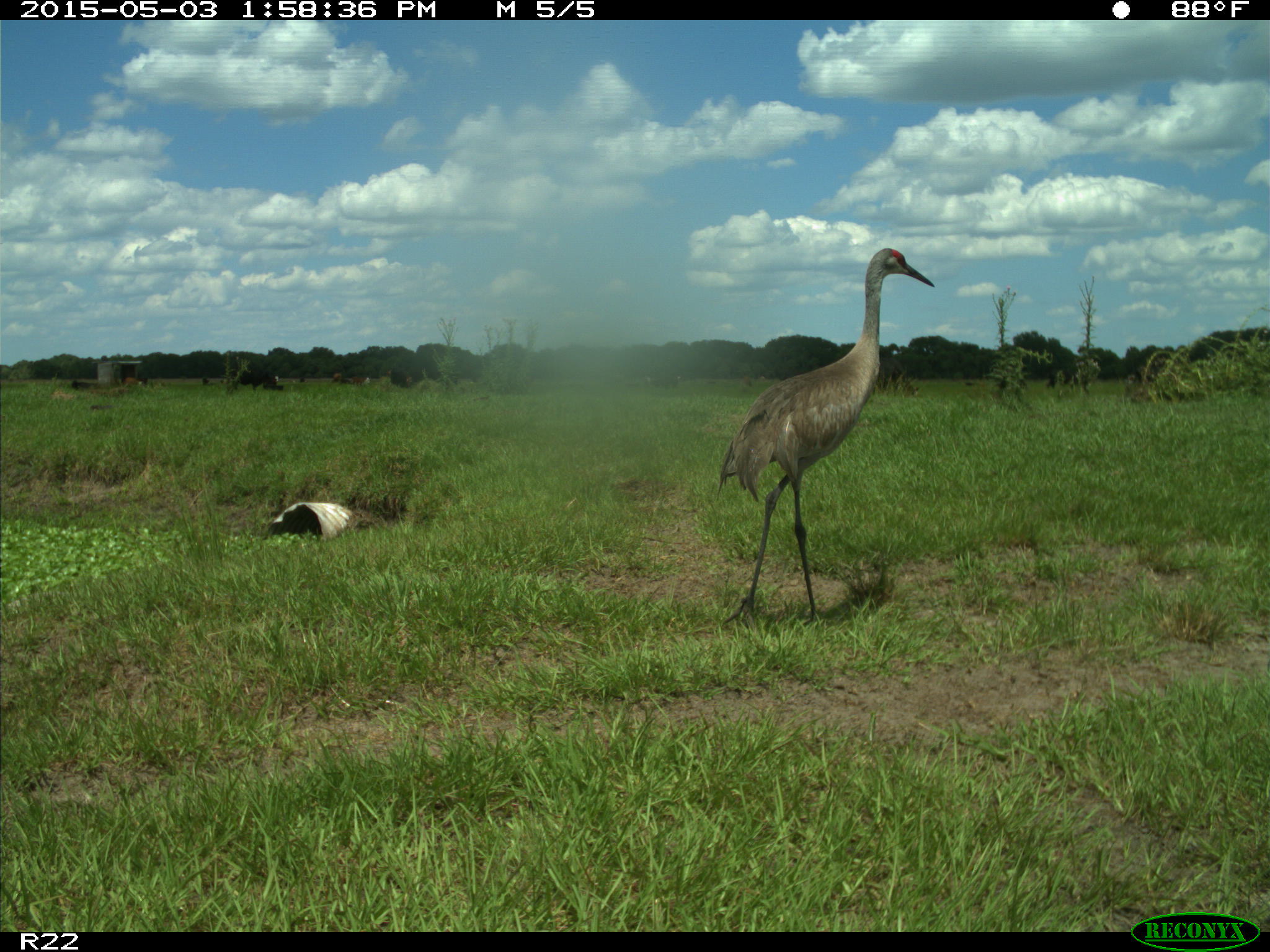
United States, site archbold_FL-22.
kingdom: Animalia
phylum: Chordata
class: Mammalia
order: Artiodactyla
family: Bovidae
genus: Bos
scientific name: Bos taurus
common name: domestic cow